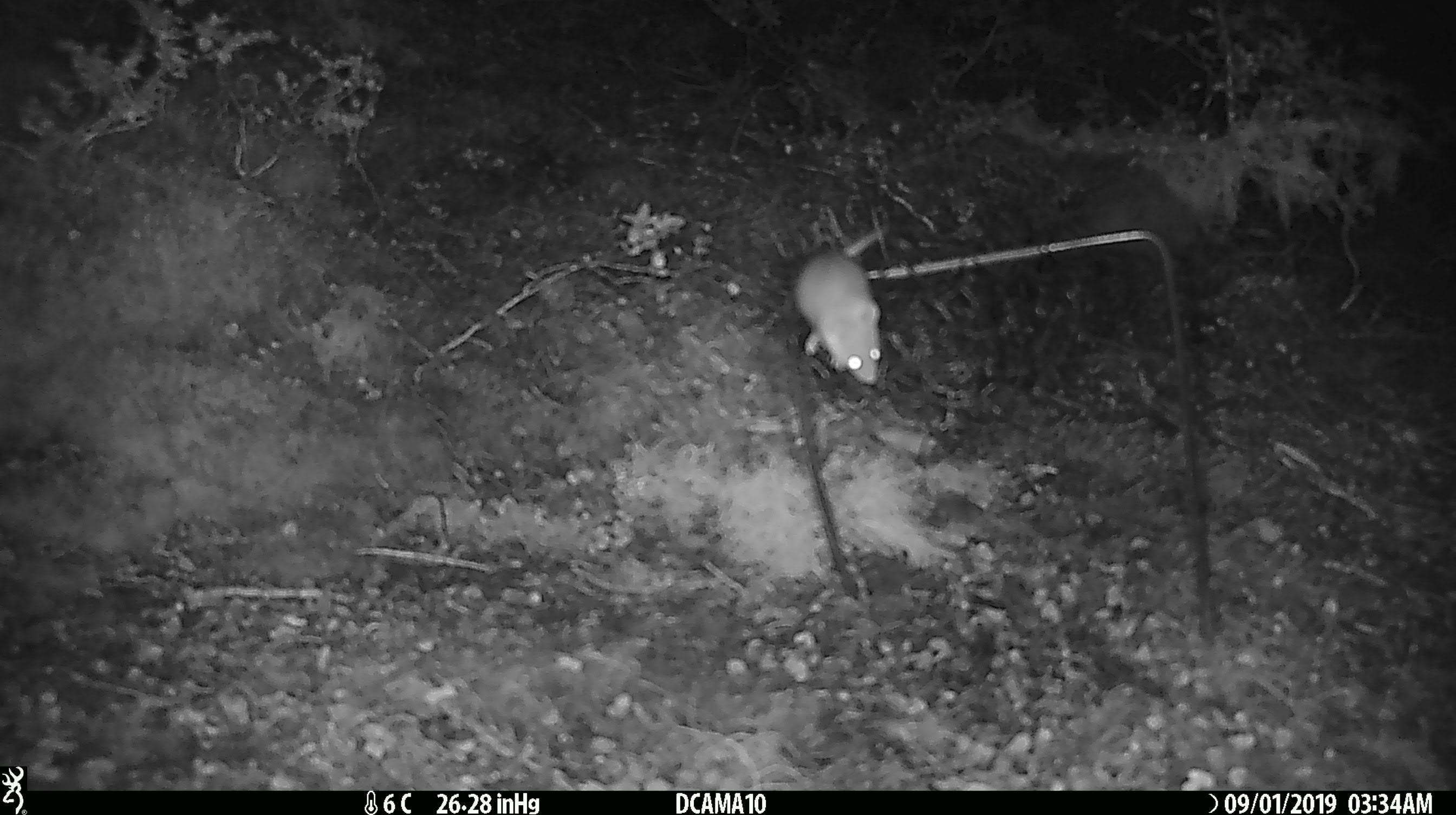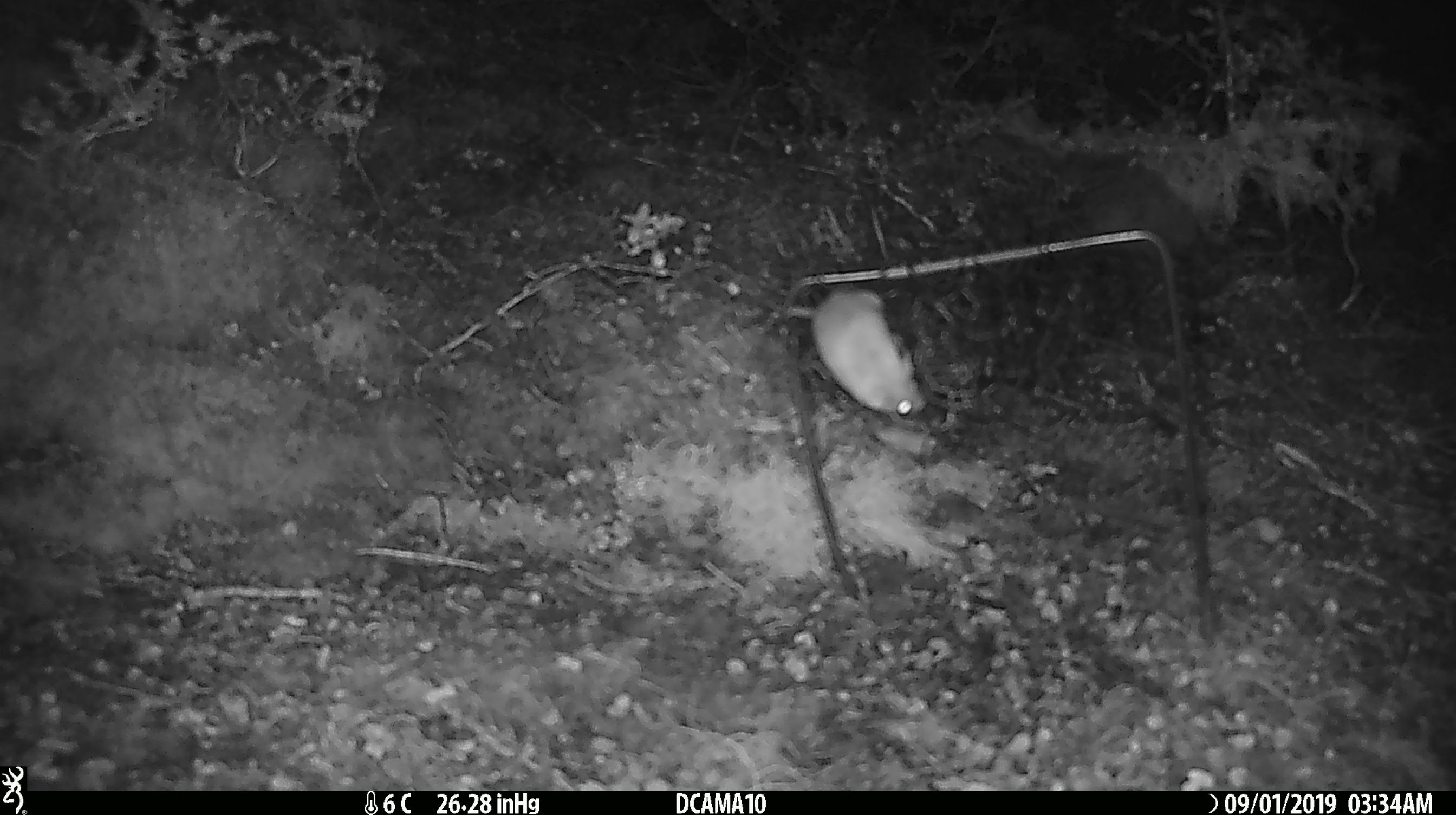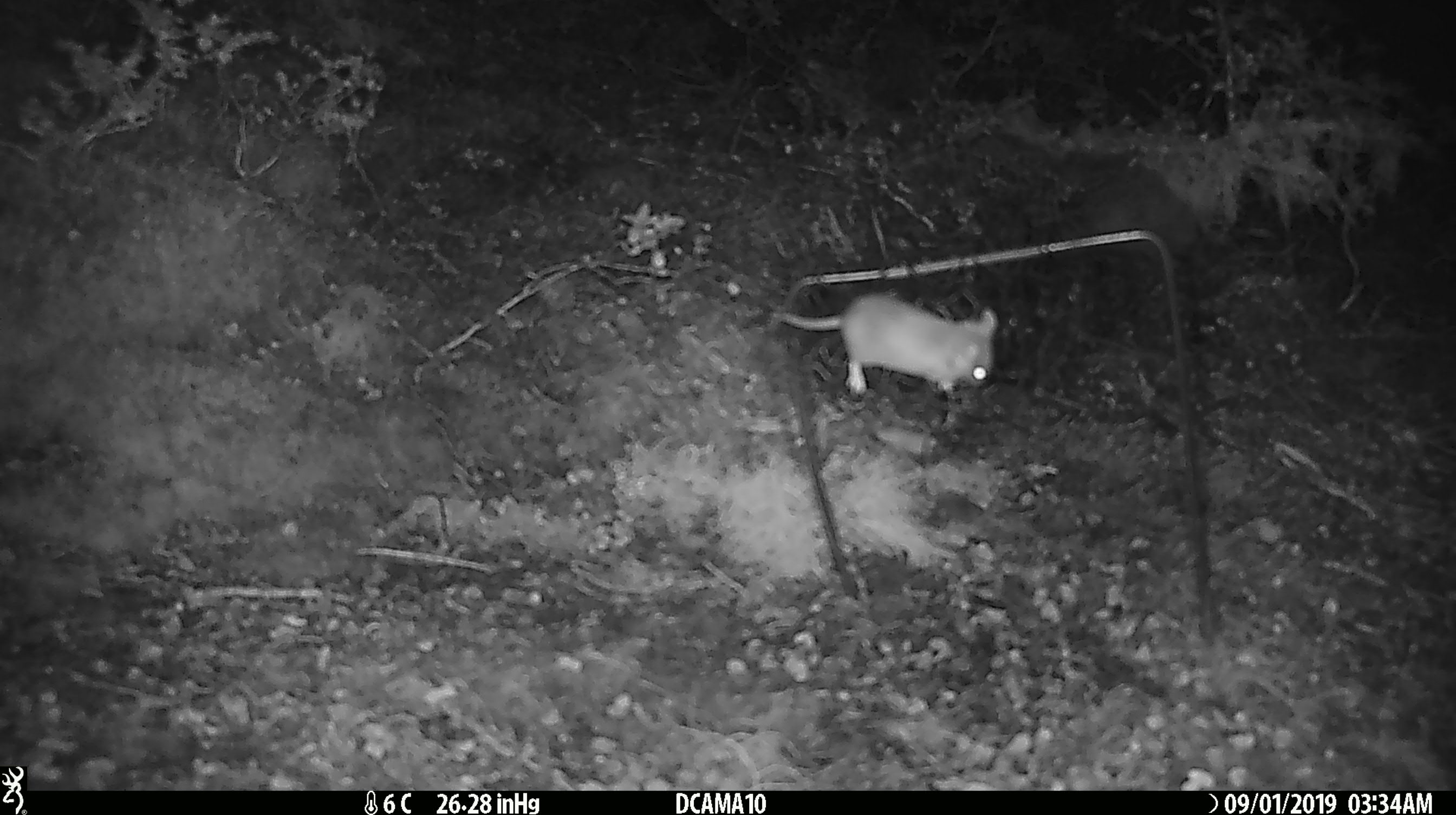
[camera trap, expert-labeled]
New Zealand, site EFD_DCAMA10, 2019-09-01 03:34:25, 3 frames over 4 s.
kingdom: Animalia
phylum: Chordata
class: Mammalia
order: Rodentia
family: Muridae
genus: Mus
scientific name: Mus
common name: mouse